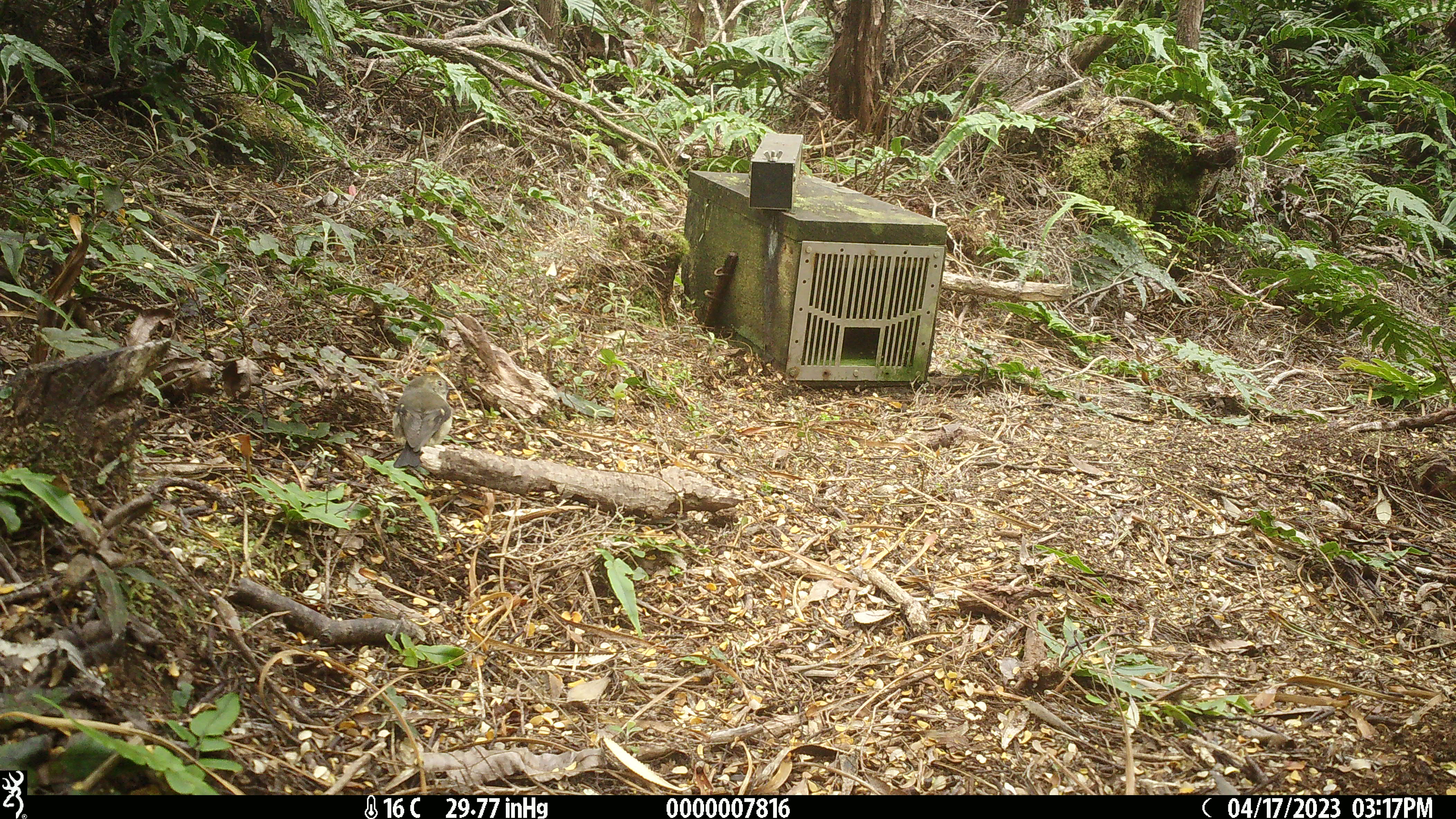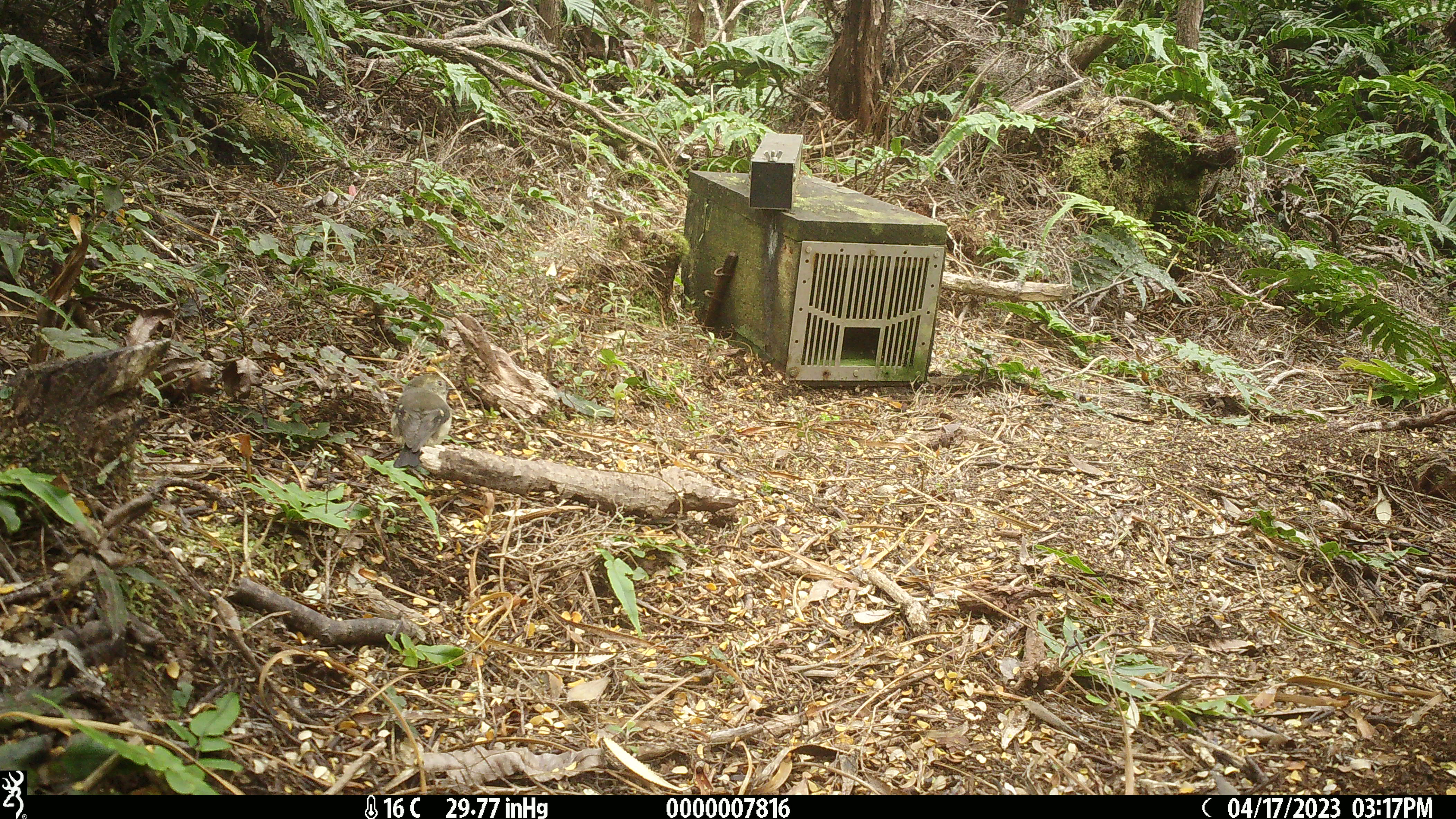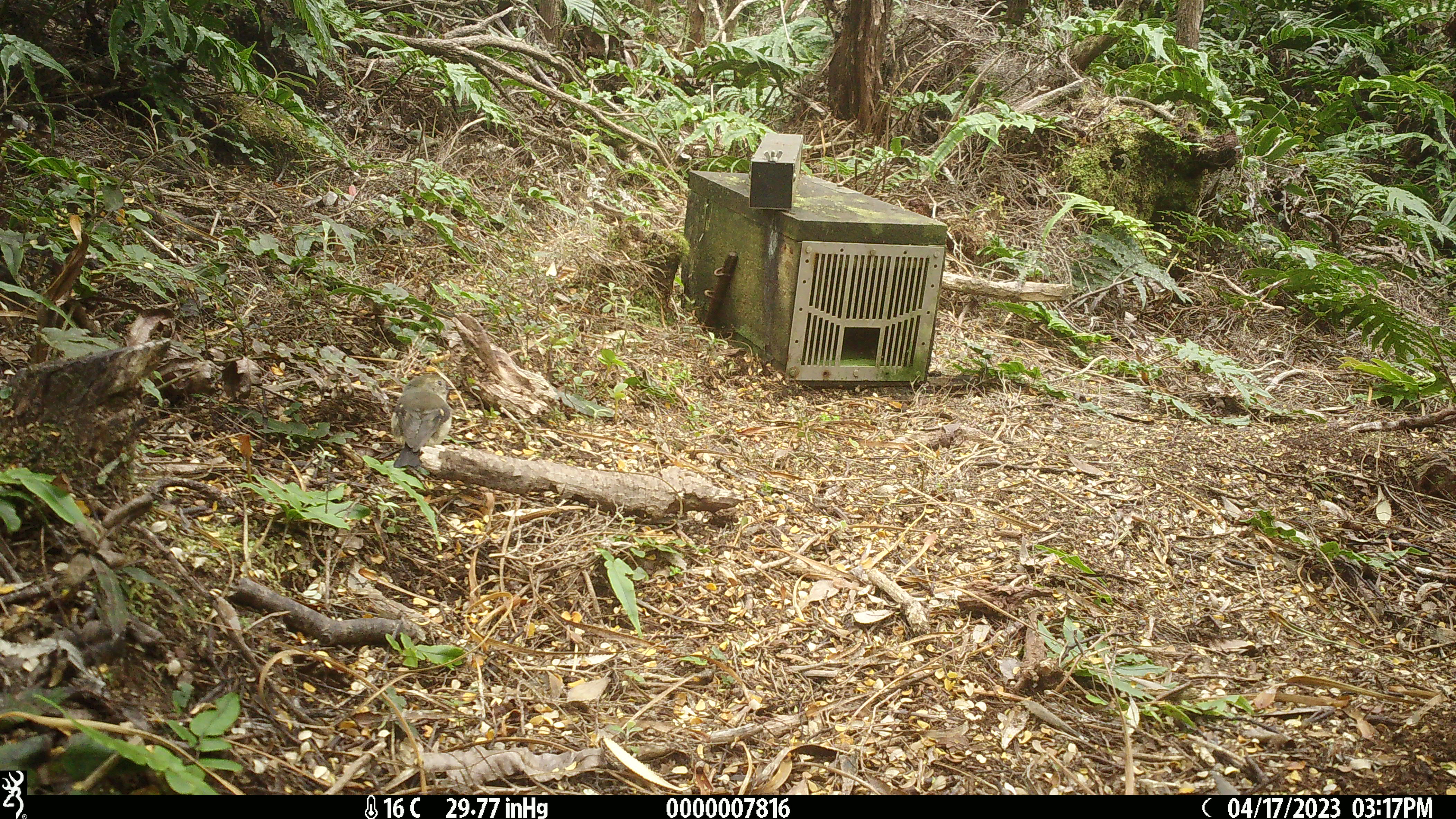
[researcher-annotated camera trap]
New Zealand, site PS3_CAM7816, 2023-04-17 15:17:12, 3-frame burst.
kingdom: Animalia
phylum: Chordata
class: Aves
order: Passeriformes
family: Petroicidae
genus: Petroica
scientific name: Petroica macrocephala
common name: tomtit